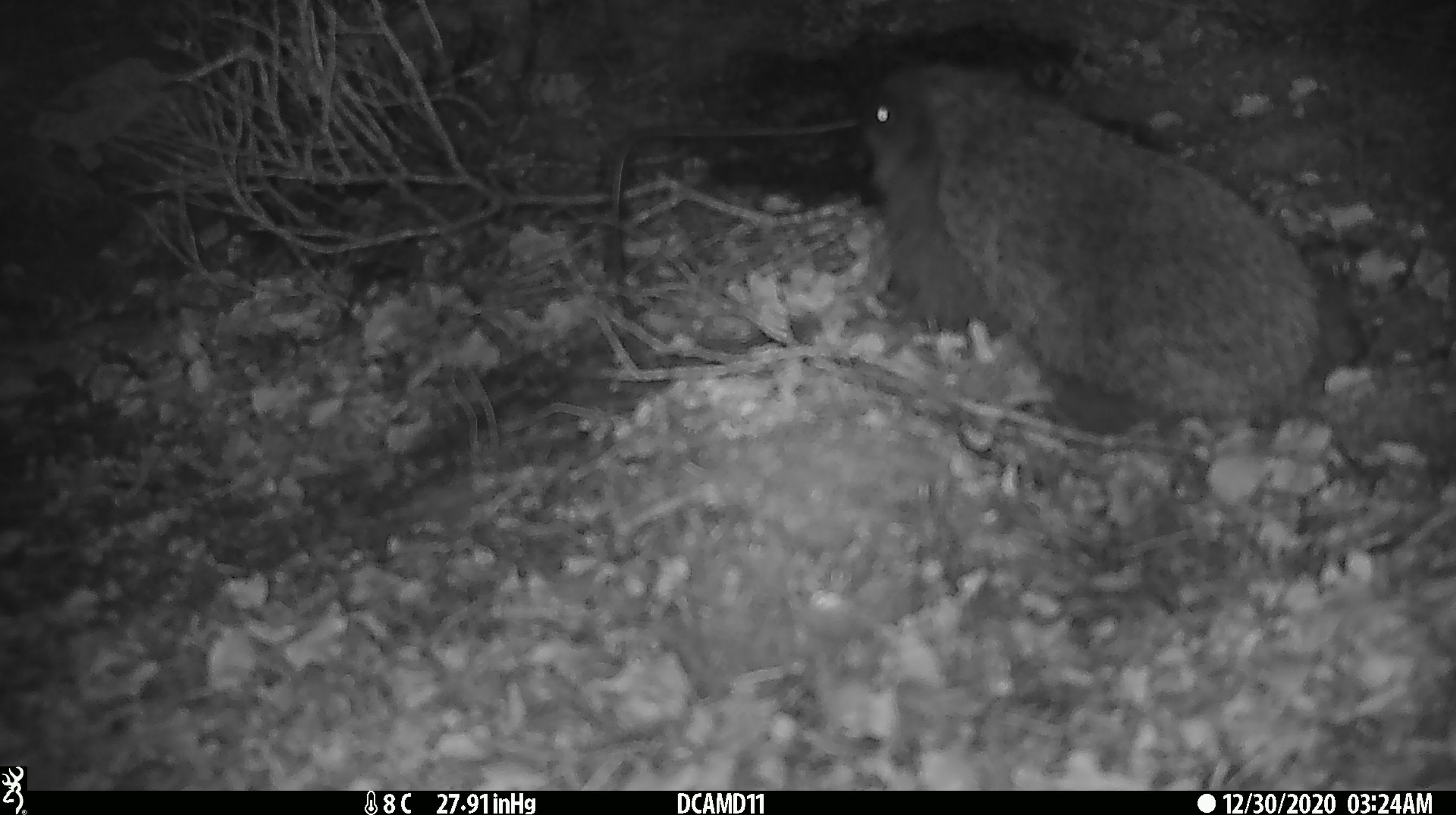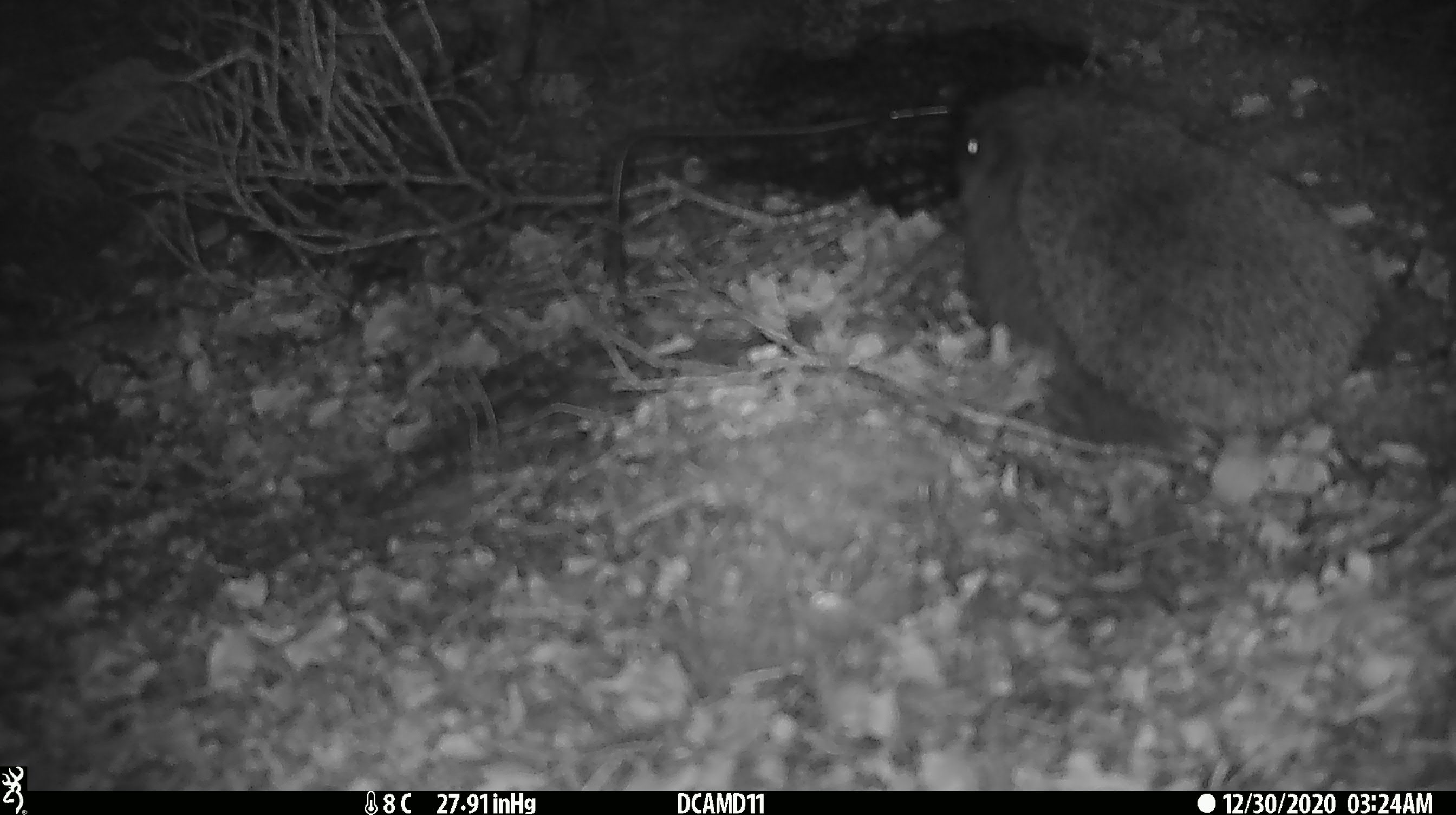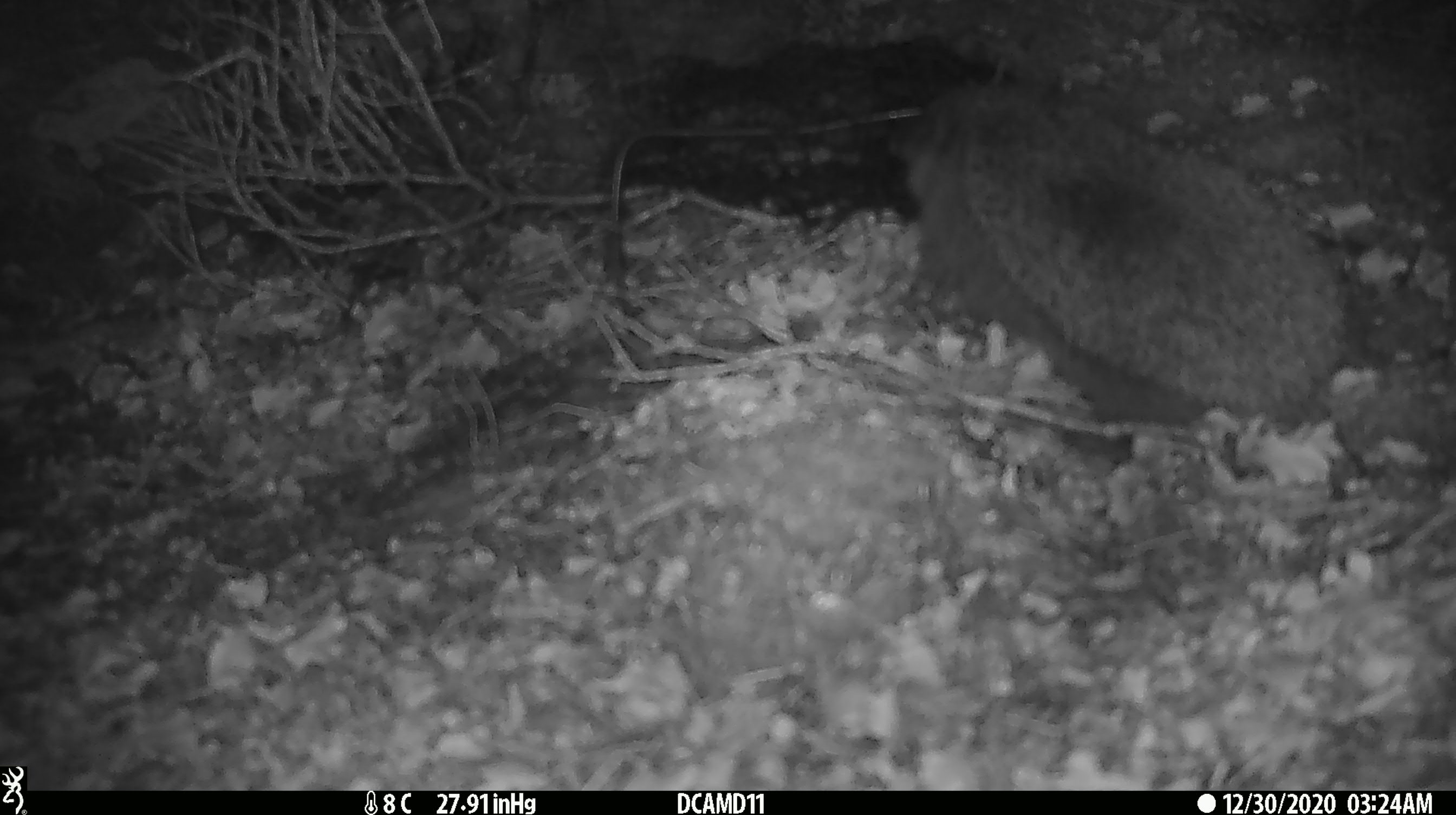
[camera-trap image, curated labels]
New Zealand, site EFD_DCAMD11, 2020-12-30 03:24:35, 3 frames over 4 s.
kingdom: Animalia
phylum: Chordata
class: Mammalia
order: Eulipotyphla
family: Erinaceidae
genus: Erinaceus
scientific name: Erinaceus europaeus europaeus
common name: european hedgehog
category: hedgehog